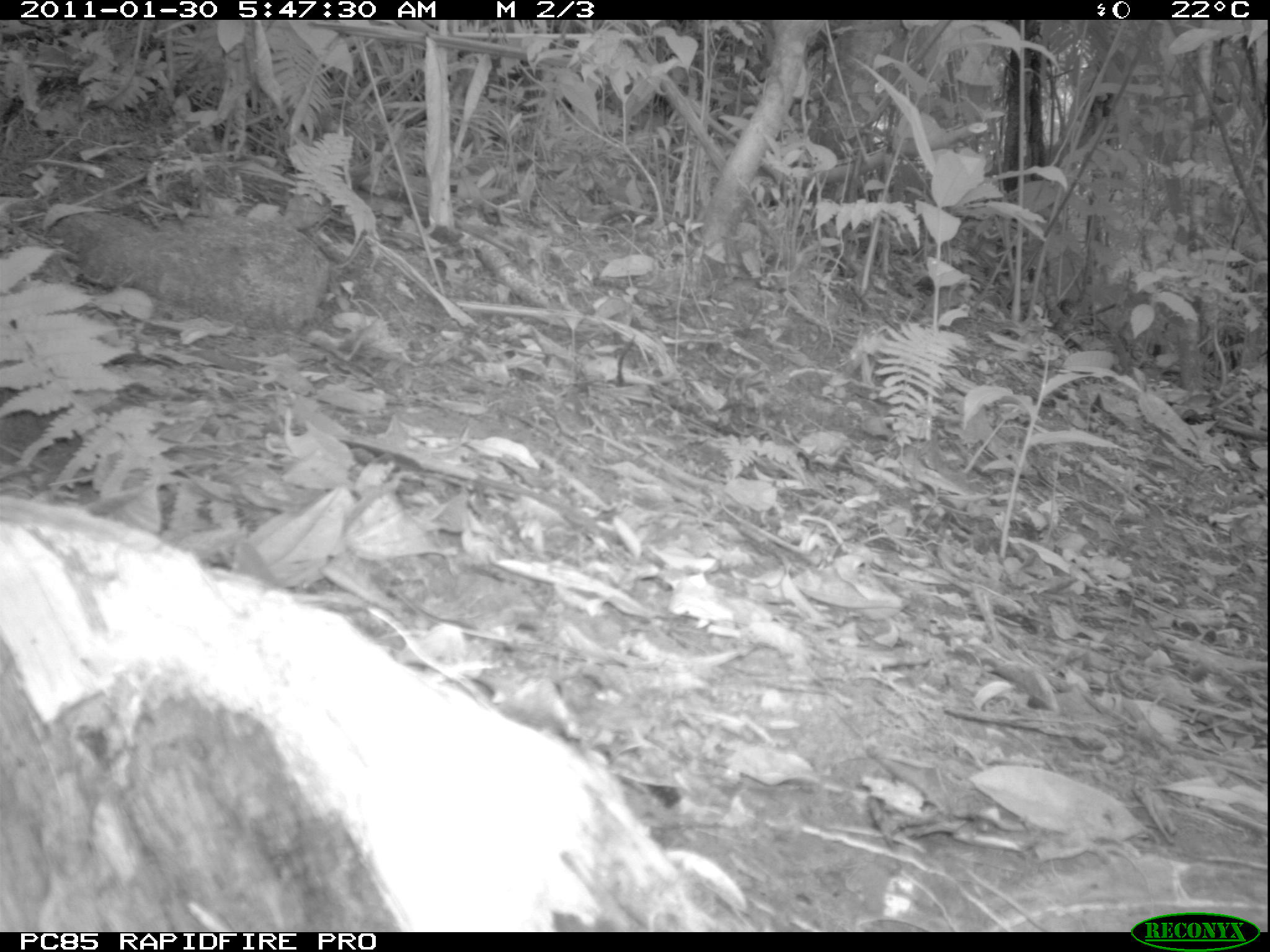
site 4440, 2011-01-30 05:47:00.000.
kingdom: Animalia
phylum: Chordata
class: Aves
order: Passeriformes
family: Cisticolidae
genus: Cisticola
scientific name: Cisticola cherina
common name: madagascar cisticola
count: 2